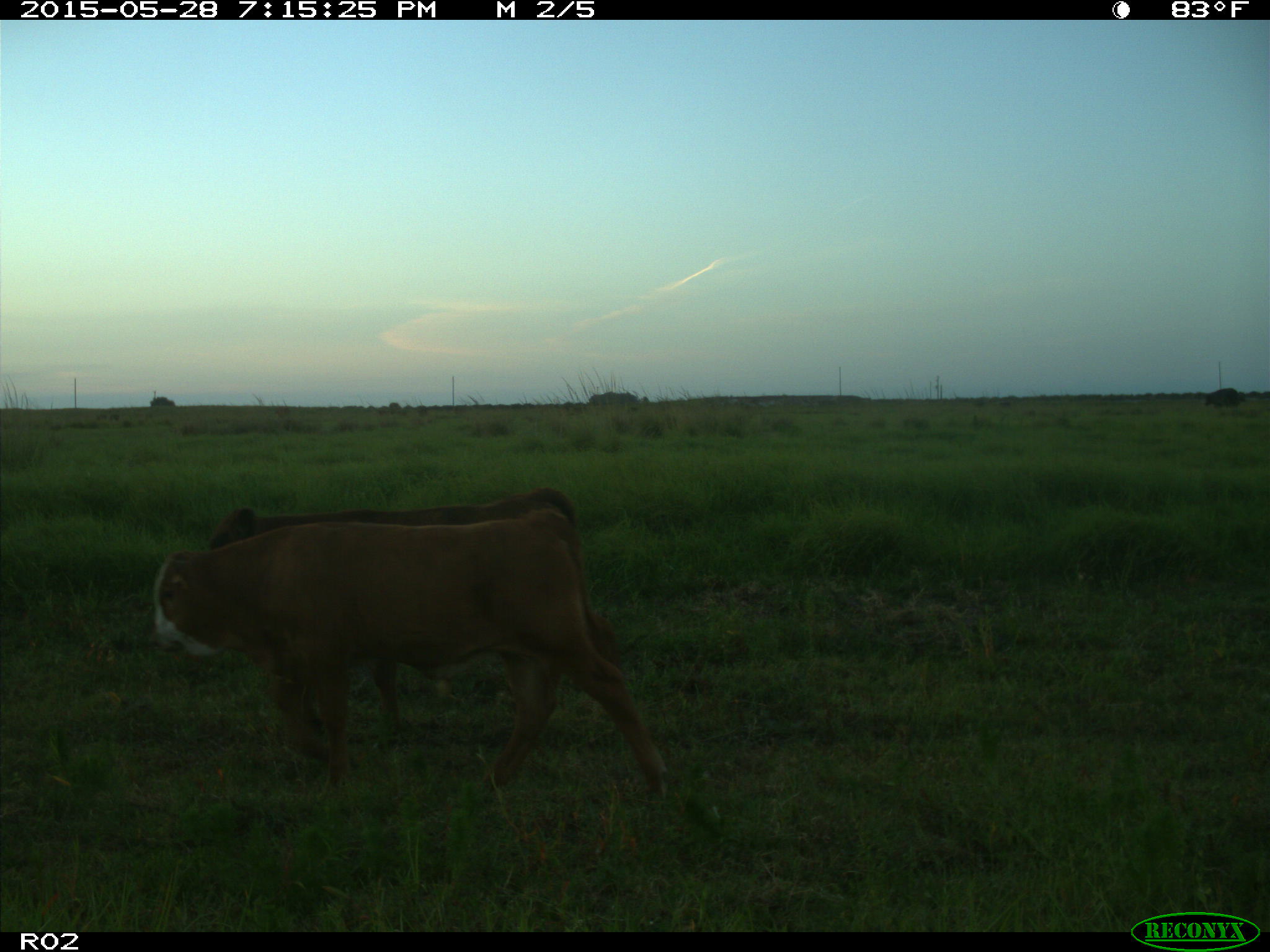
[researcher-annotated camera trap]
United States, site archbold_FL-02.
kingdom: Animalia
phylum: Chordata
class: Mammalia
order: Artiodactyla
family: Bovidae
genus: Bos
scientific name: Bos taurus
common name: domestic cow